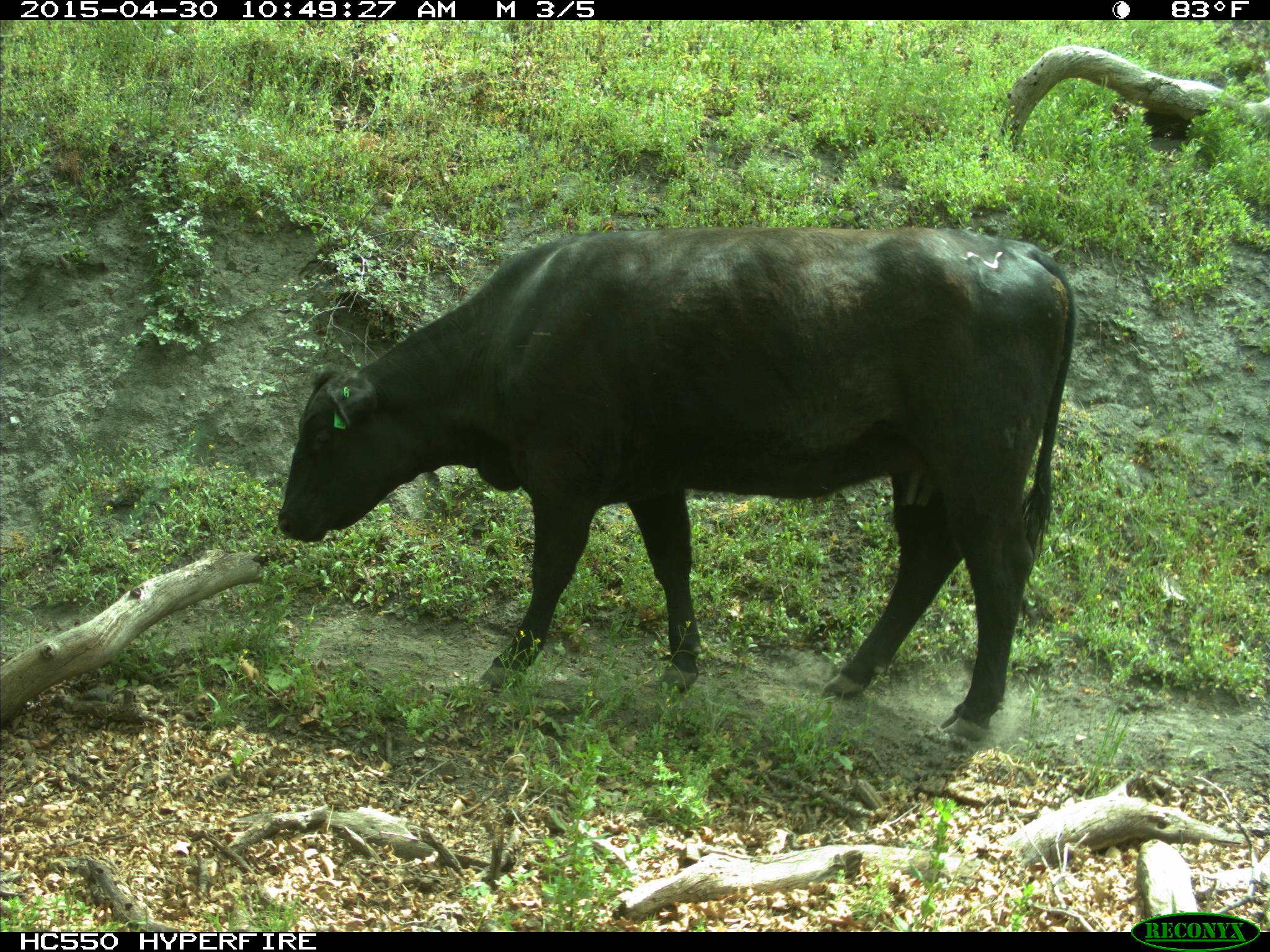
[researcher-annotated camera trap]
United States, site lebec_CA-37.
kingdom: Animalia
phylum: Chordata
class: Mammalia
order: Artiodactyla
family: Bovidae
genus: Bos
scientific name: Bos taurus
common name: domestic cow